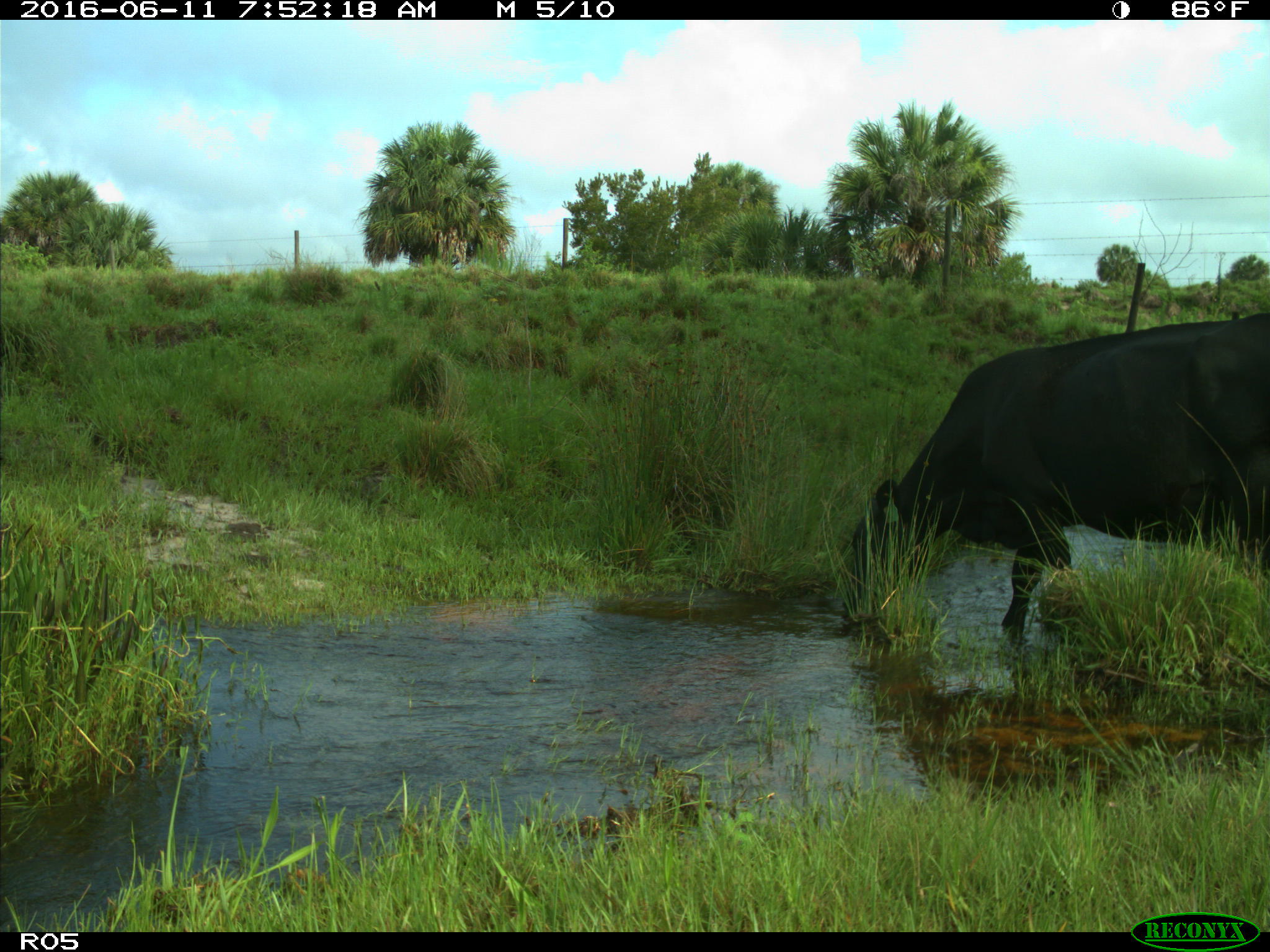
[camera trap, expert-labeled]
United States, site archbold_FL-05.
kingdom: Animalia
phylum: Chordata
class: Mammalia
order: Artiodactyla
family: Bovidae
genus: Bos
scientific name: Bos taurus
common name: domestic cow